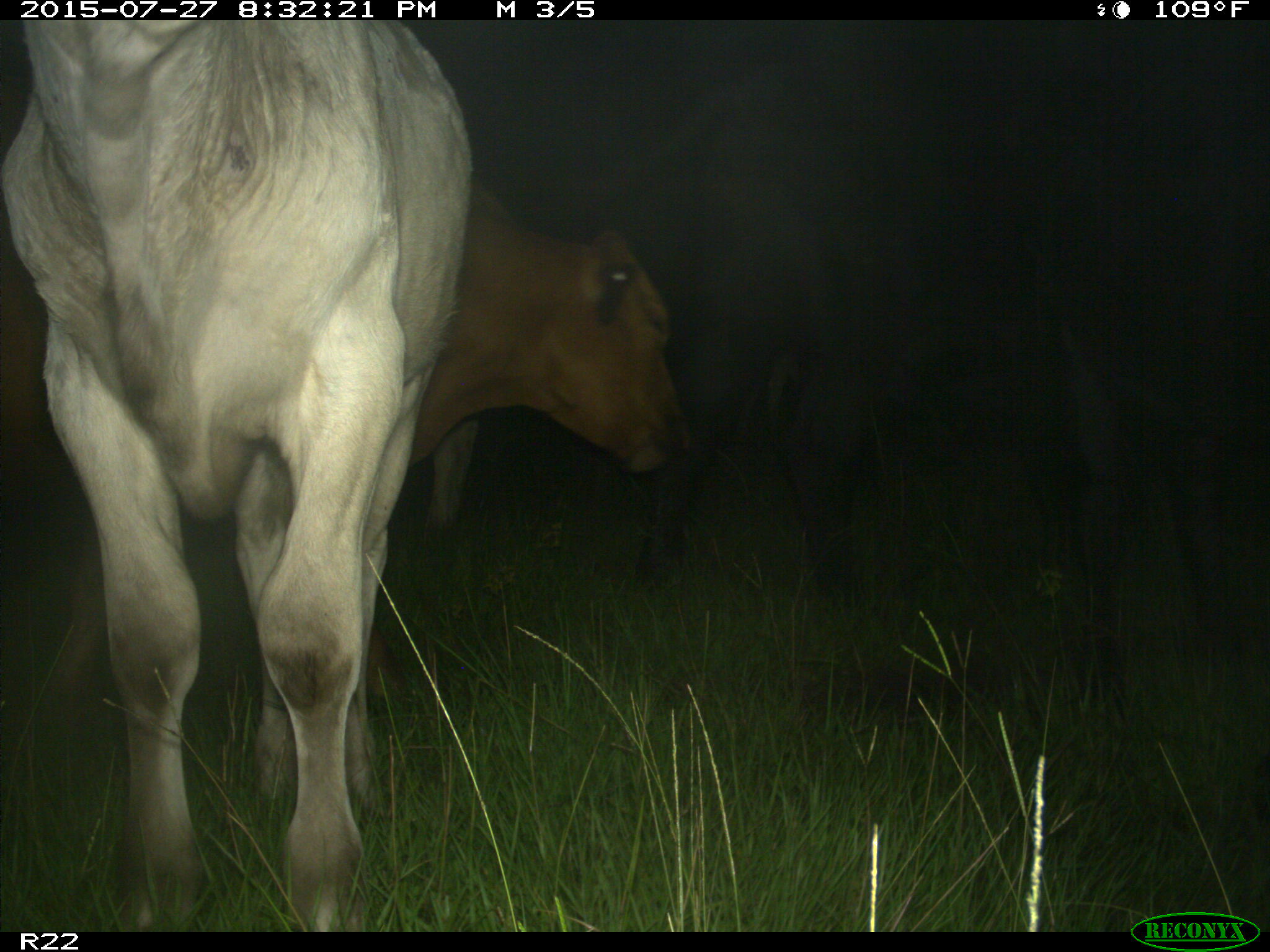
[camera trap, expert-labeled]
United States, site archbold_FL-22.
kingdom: Animalia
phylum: Chordata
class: Mammalia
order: Artiodactyla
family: Bovidae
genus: Bos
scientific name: Bos taurus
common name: domestic cow